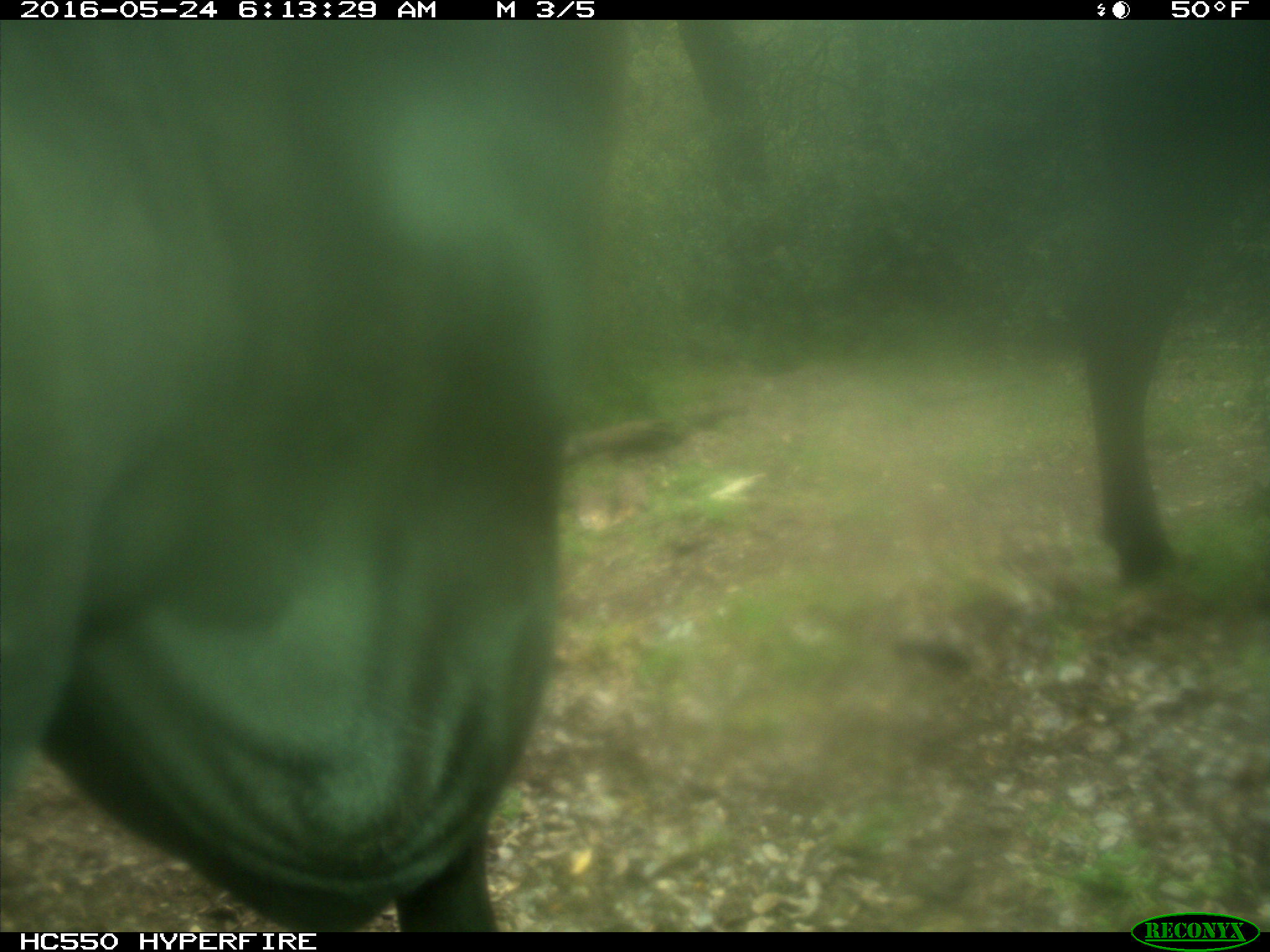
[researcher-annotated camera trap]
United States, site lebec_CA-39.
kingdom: Animalia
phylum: Chordata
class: Mammalia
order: Artiodactyla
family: Bovidae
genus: Bos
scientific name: Bos taurus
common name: domestic cow